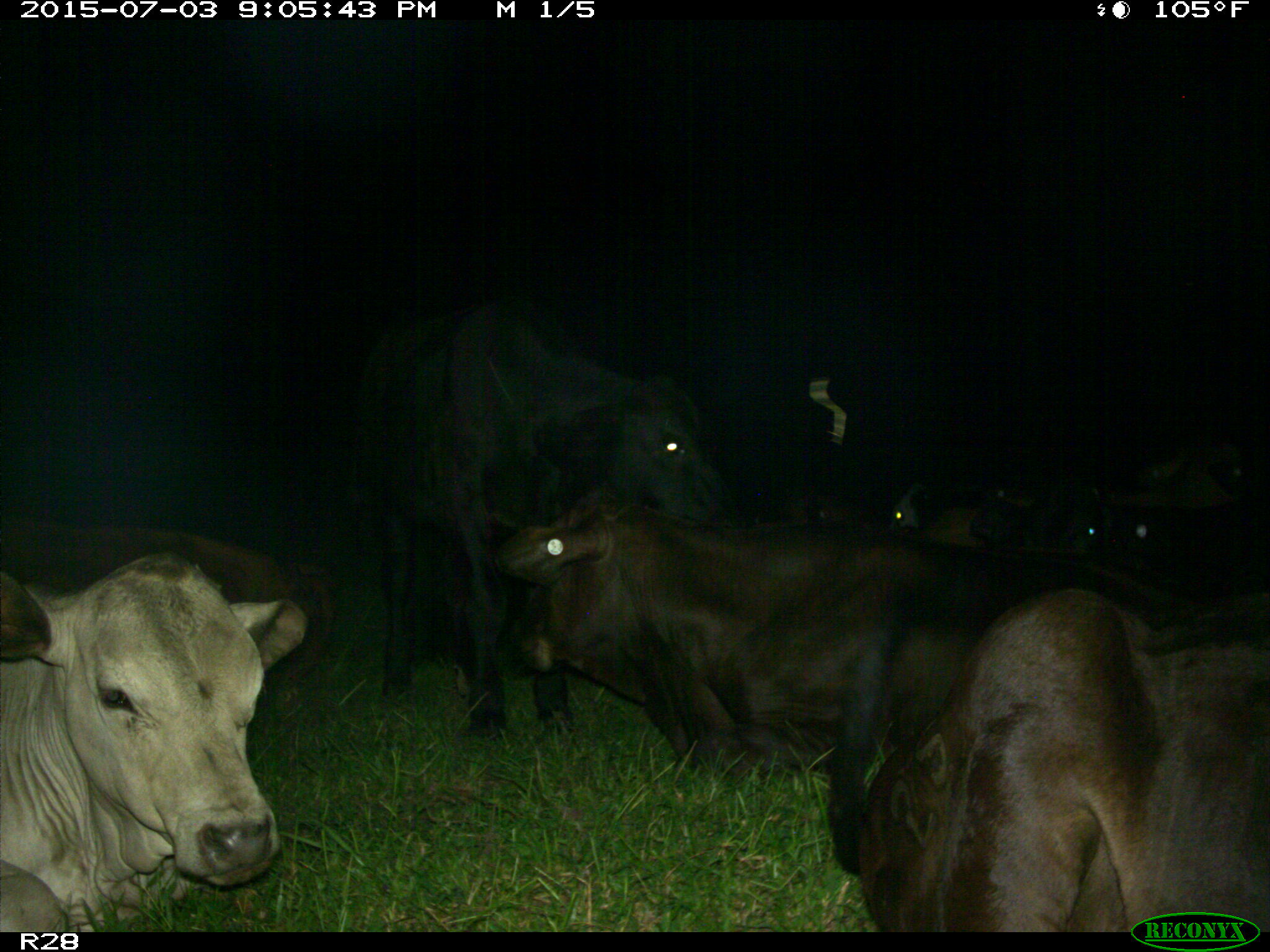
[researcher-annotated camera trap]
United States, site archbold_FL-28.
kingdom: Animalia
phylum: Chordata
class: Mammalia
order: Artiodactyla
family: Bovidae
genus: Bos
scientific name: Bos taurus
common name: domestic cow